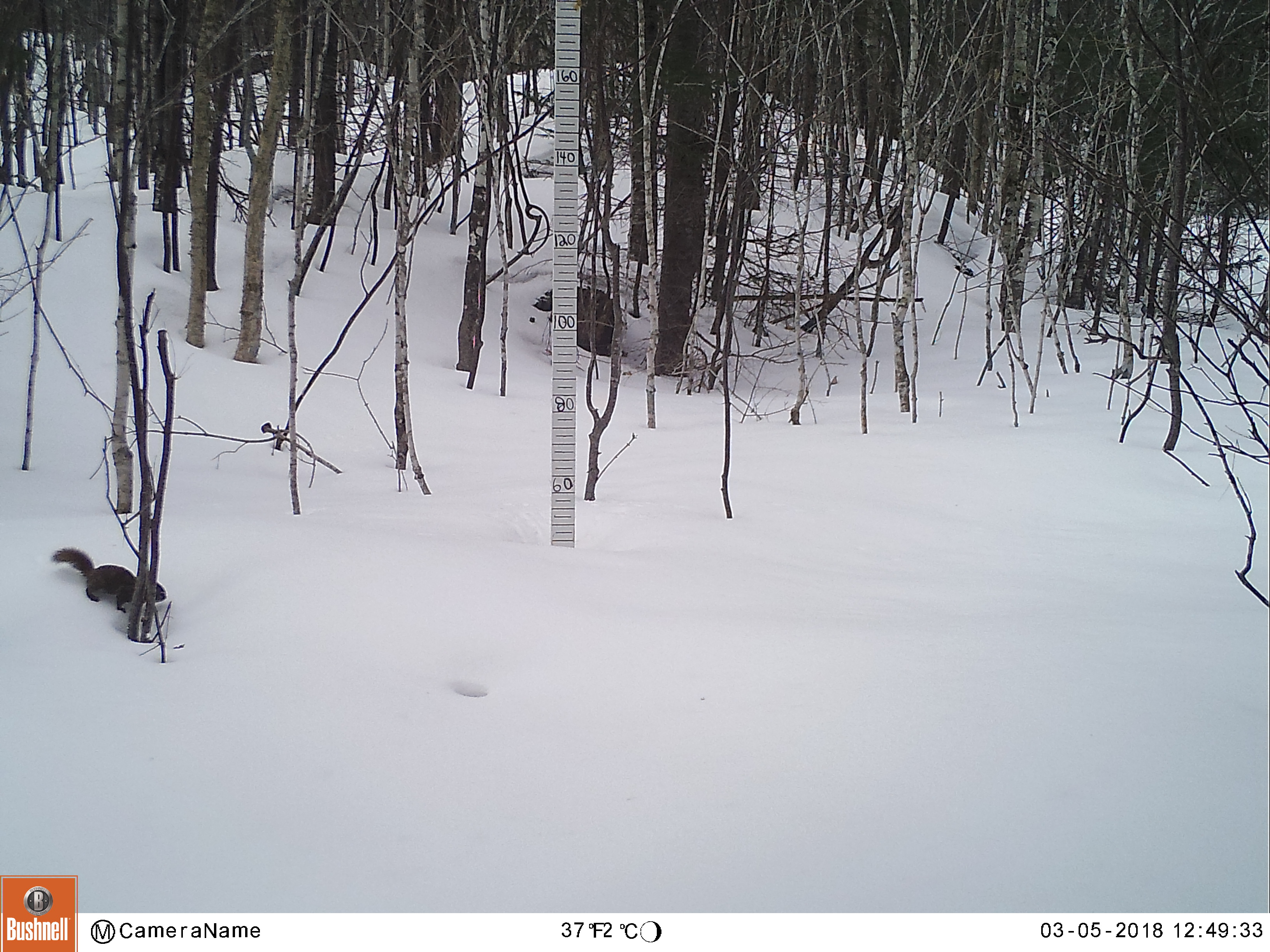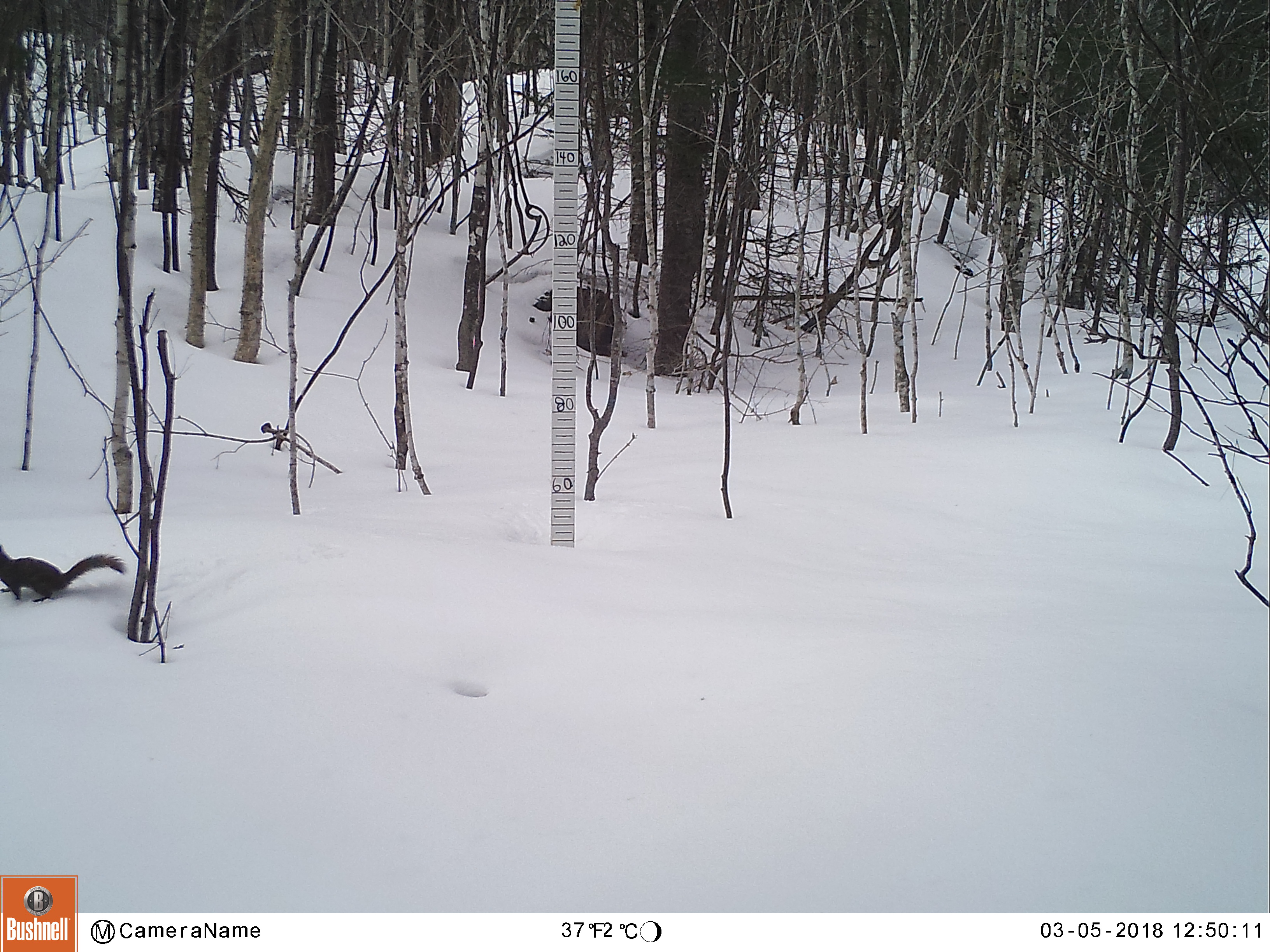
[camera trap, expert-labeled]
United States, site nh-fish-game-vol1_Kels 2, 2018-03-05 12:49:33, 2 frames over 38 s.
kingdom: Animalia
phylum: Chordata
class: Mammalia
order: Rodentia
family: Sciuridae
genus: Tamiasciurus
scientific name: Tamiasciurus hudsonicus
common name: red squirrel